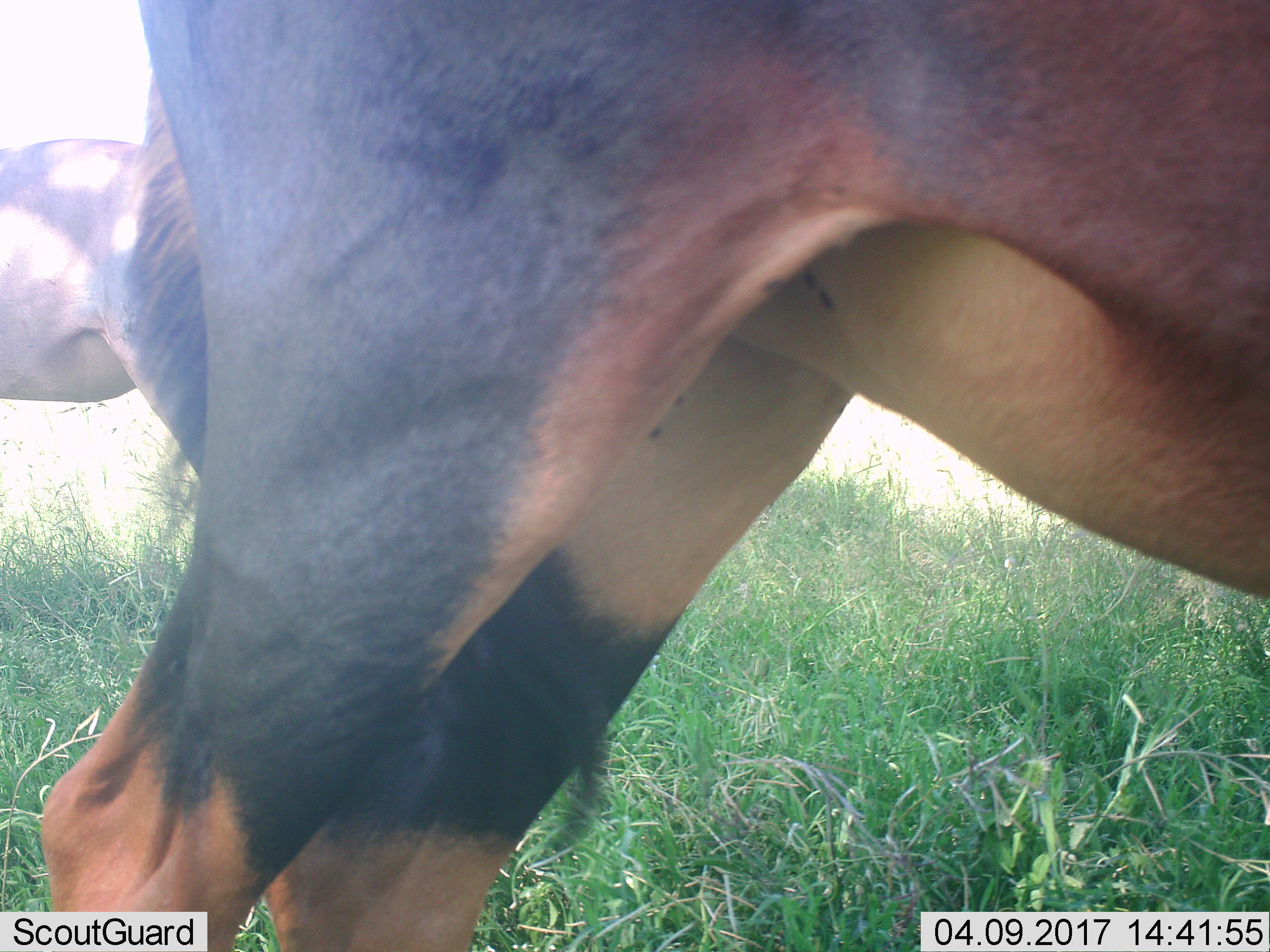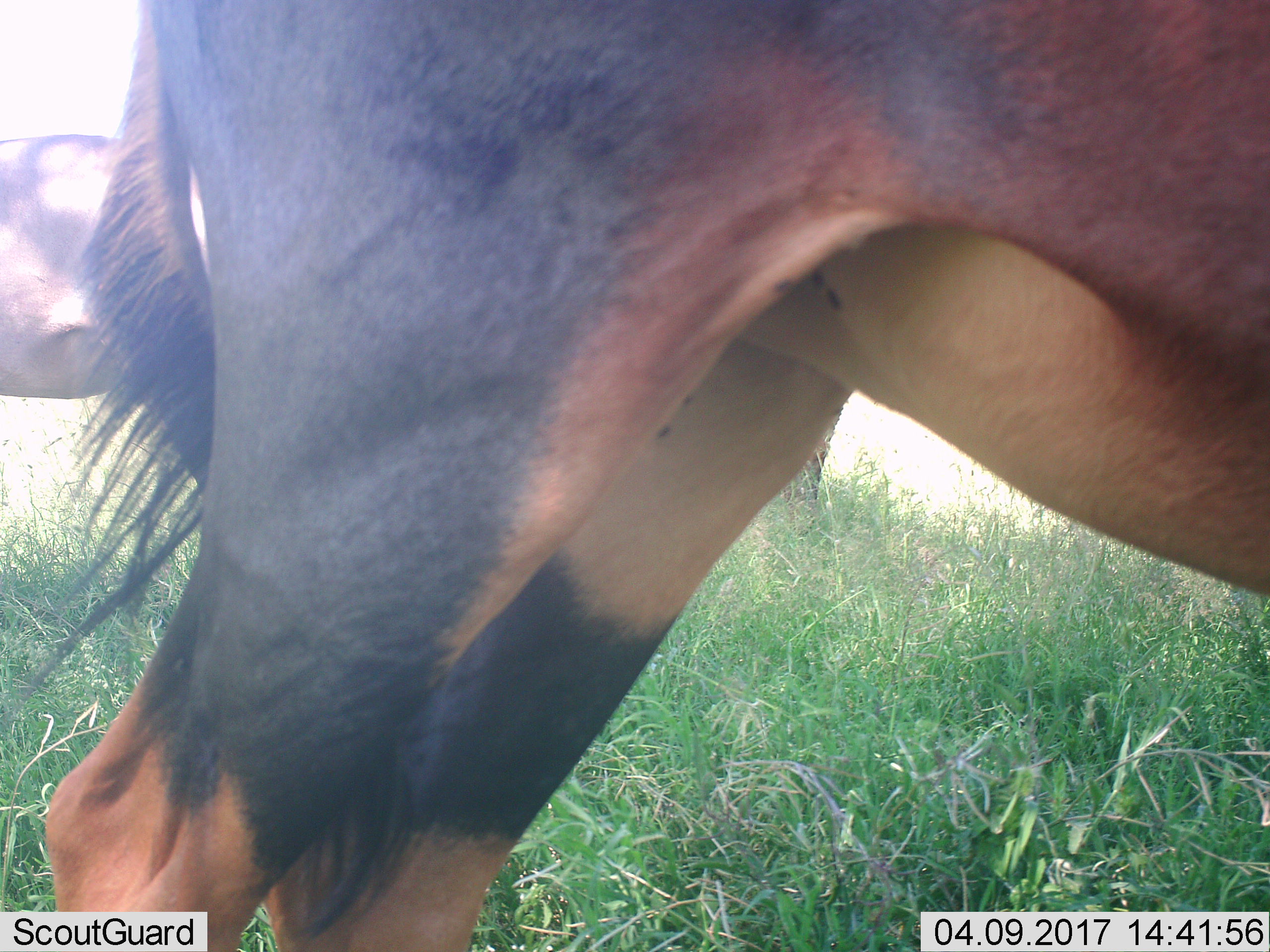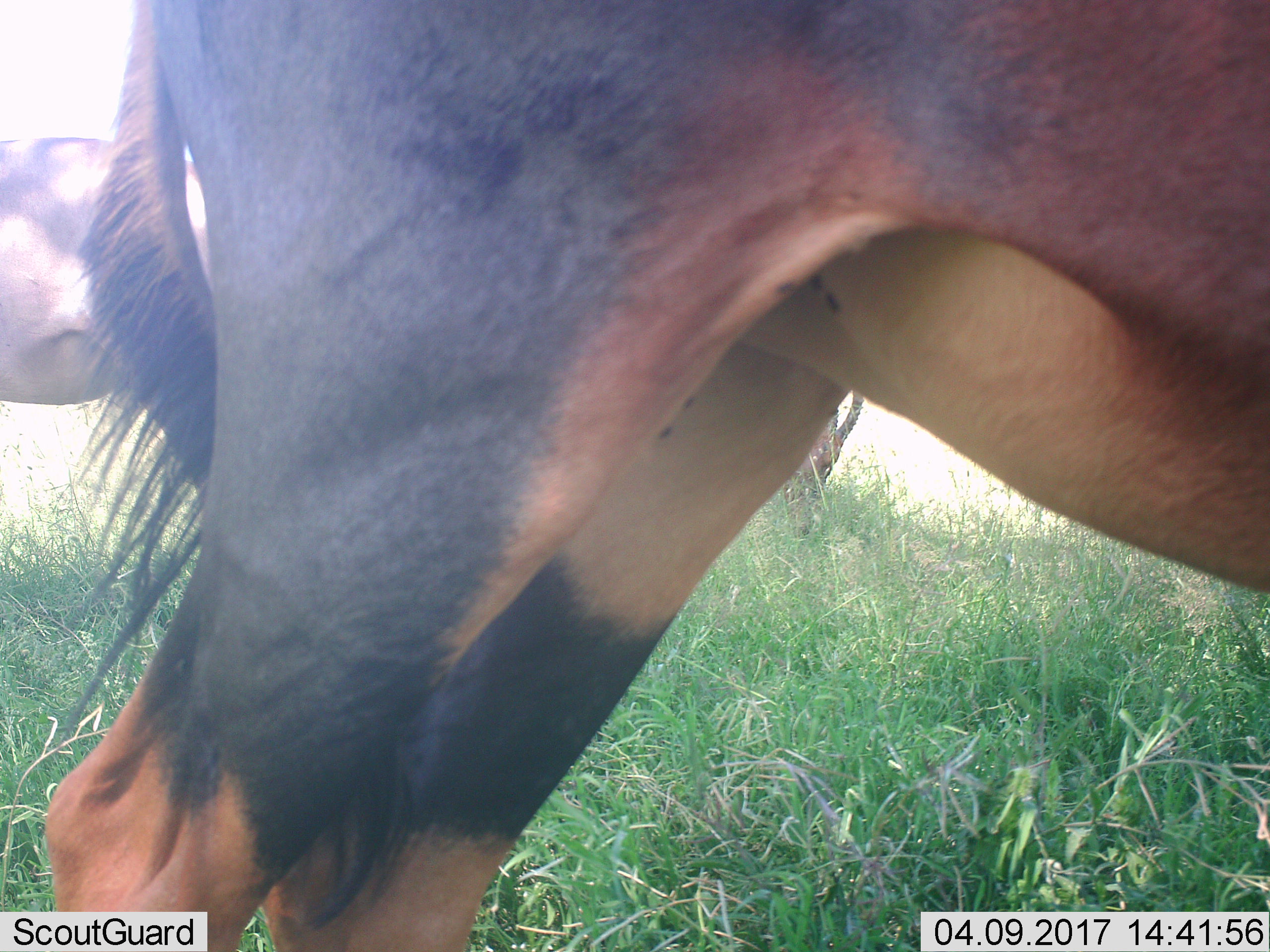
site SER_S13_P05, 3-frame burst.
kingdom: Animalia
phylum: Chordata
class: Mammalia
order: Artiodactyla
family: Bovidae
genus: Damaliscus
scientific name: Damaliscus lunatus jimela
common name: topi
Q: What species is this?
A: Topi (Damaliscus lunatus jimela).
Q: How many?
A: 2.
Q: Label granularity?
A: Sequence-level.